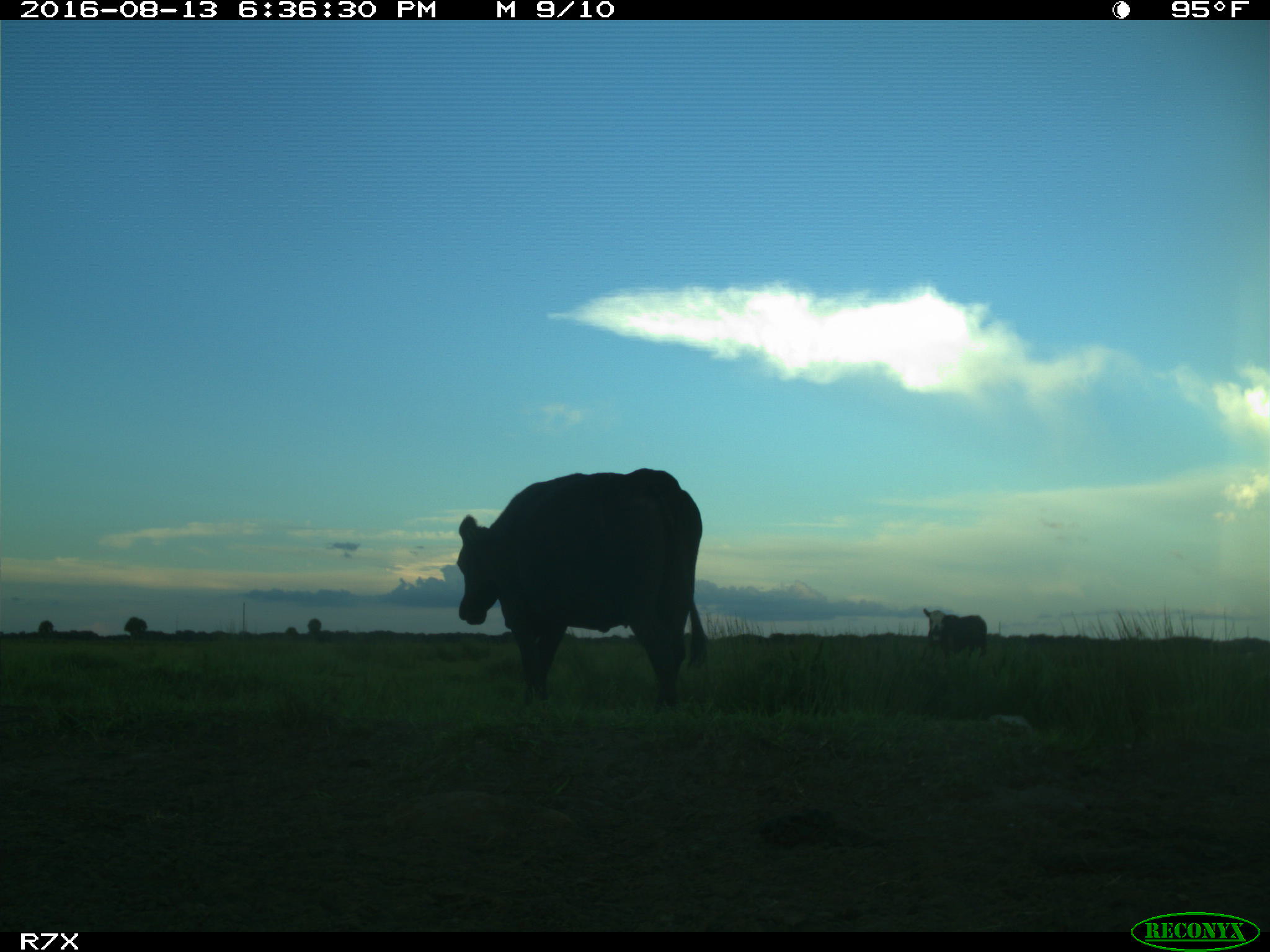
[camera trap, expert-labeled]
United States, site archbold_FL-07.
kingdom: Animalia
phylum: Chordata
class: Mammalia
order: Artiodactyla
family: Bovidae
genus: Bos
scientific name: Bos taurus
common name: domestic cow